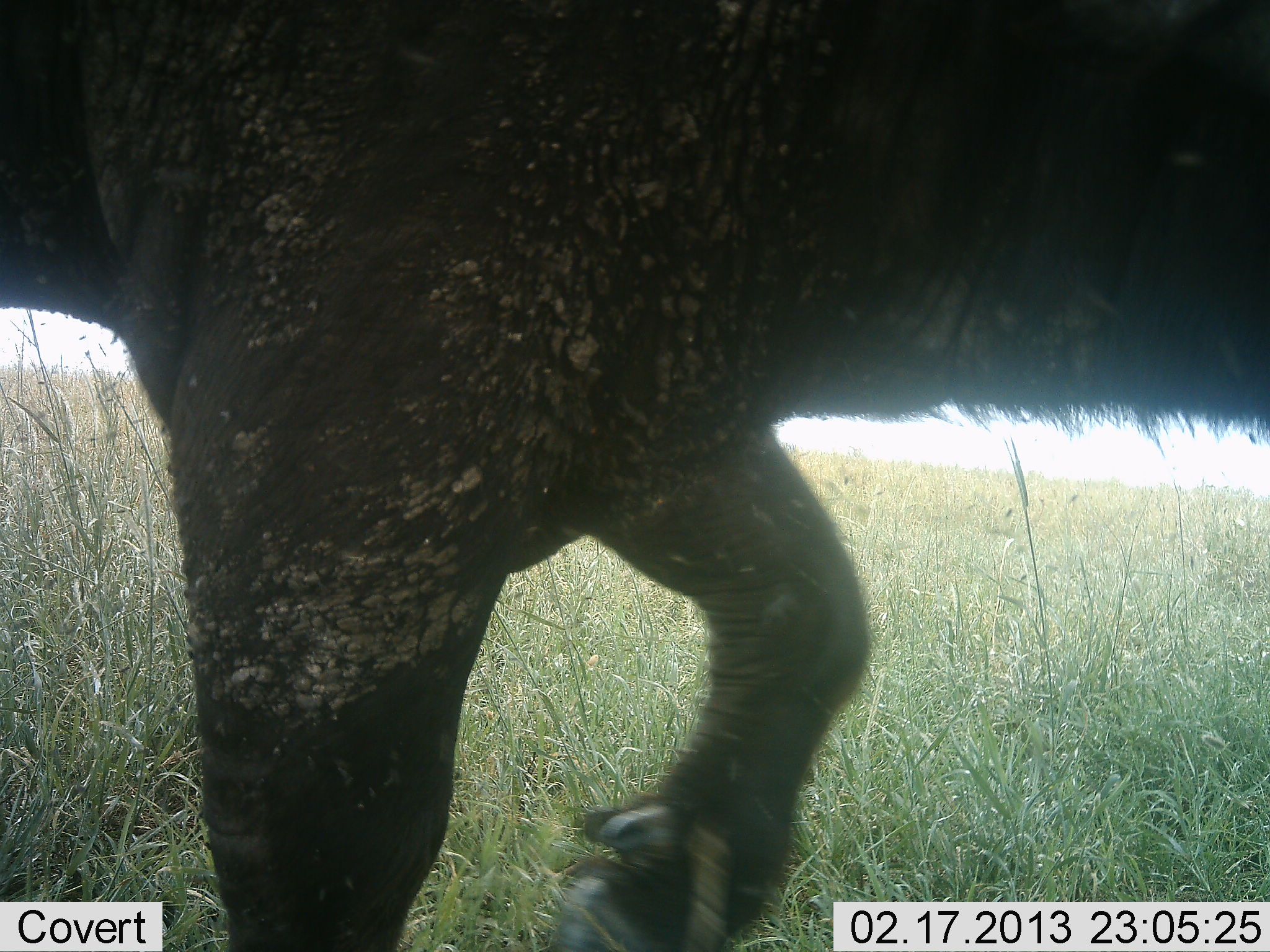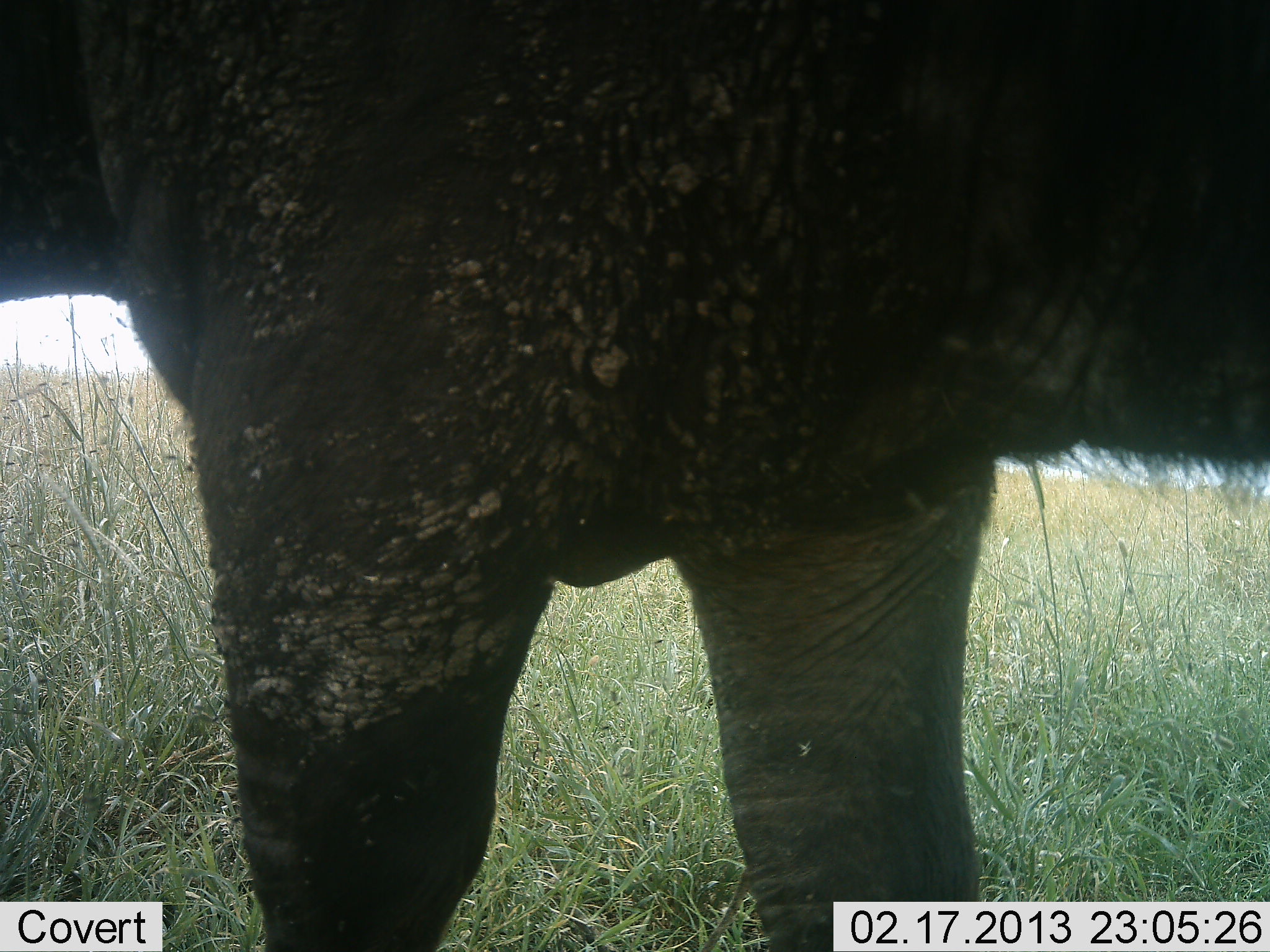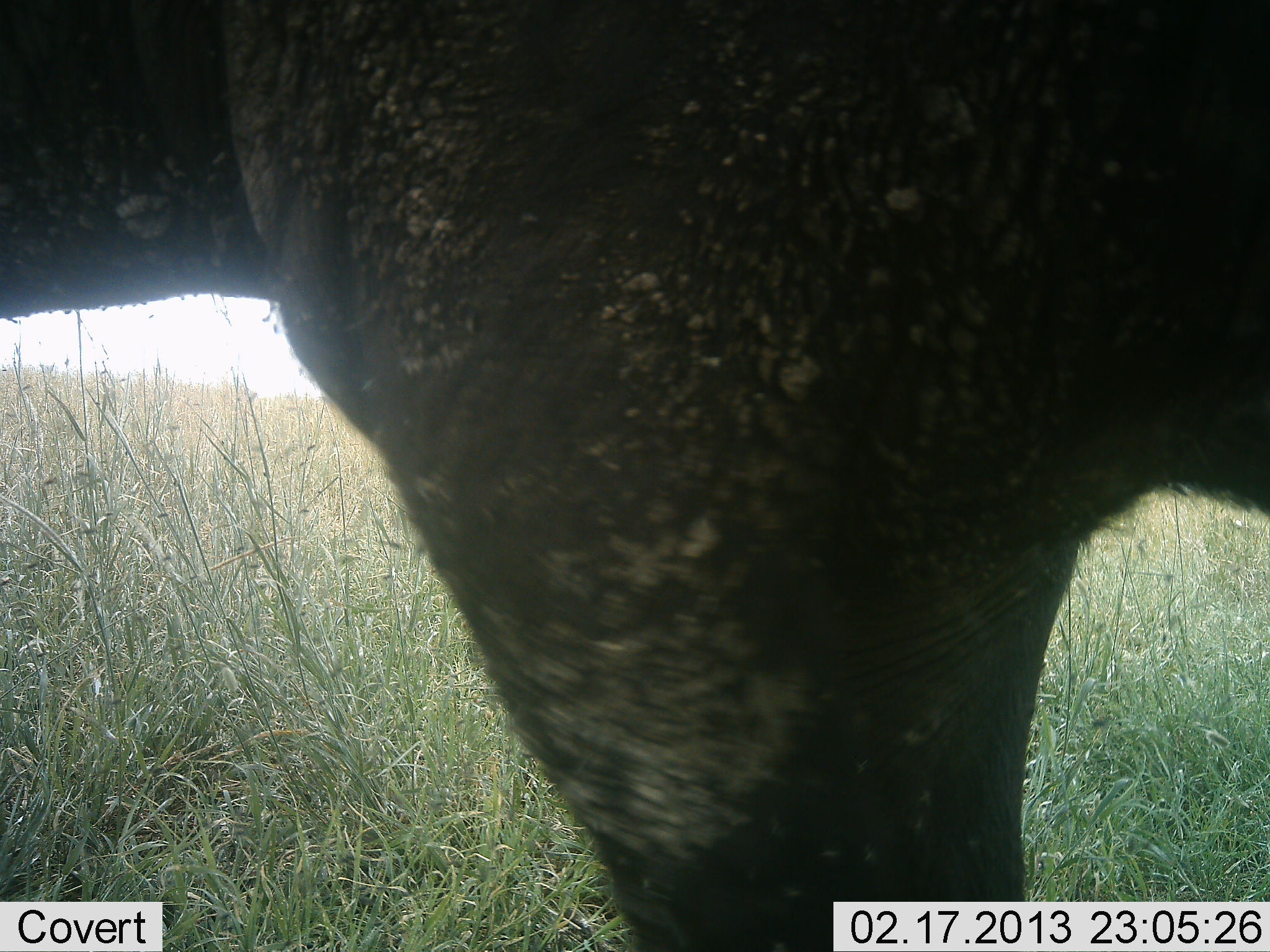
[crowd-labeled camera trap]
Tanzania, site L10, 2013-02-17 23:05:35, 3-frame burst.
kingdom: Animalia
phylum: Chordata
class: Mammalia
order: Artiodactyla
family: Bovidae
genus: Syncerus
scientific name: Syncerus caffer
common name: cape buffalo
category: buffalo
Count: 1.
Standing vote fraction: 46%.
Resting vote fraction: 0%.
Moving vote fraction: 54%.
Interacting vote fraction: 0%.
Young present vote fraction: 0%.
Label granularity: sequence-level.